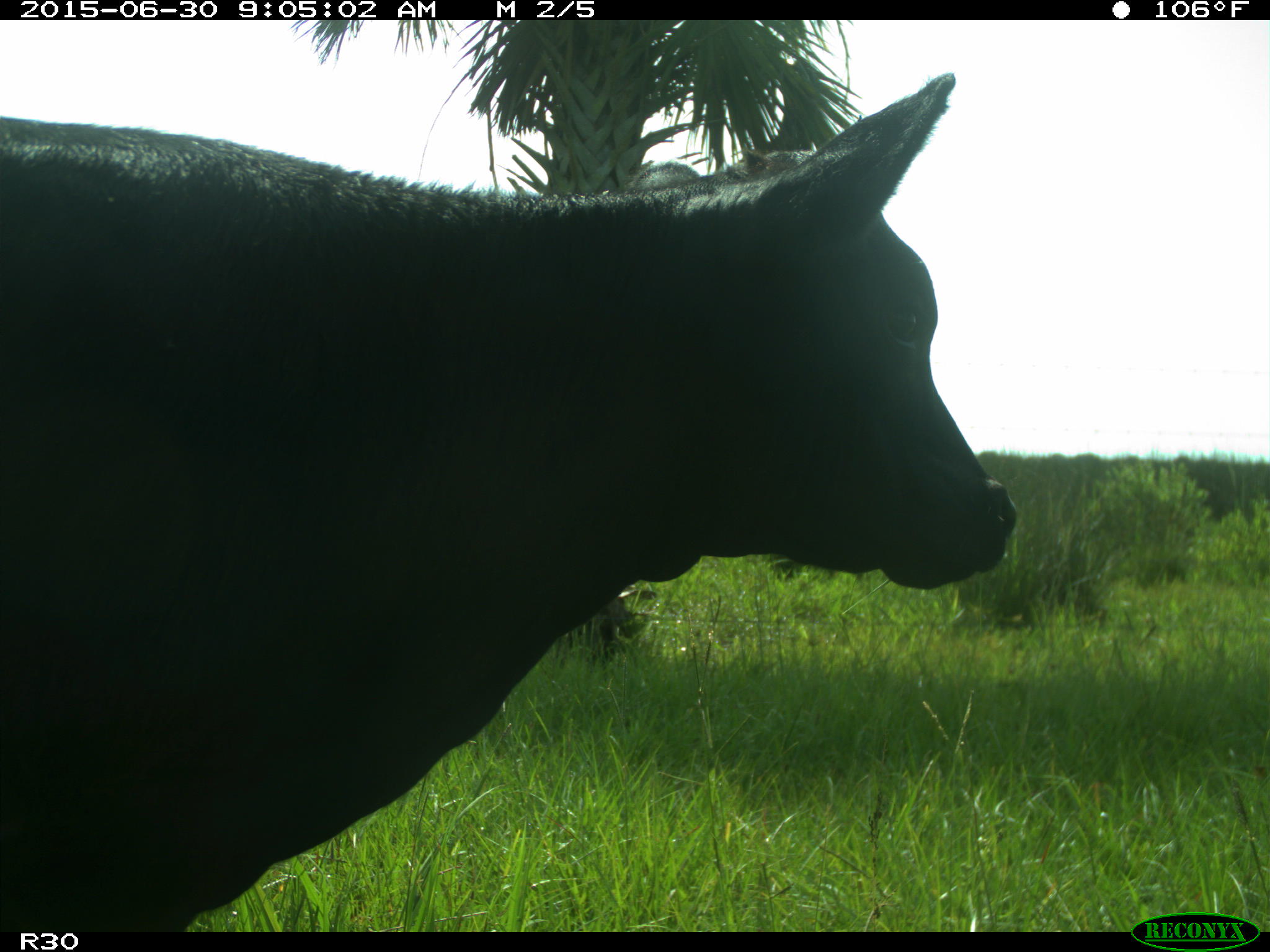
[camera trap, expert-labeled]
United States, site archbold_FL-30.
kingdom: Animalia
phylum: Chordata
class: Mammalia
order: Artiodactyla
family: Bovidae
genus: Bos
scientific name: Bos taurus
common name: domestic cow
Bos taurus (domestic cow).